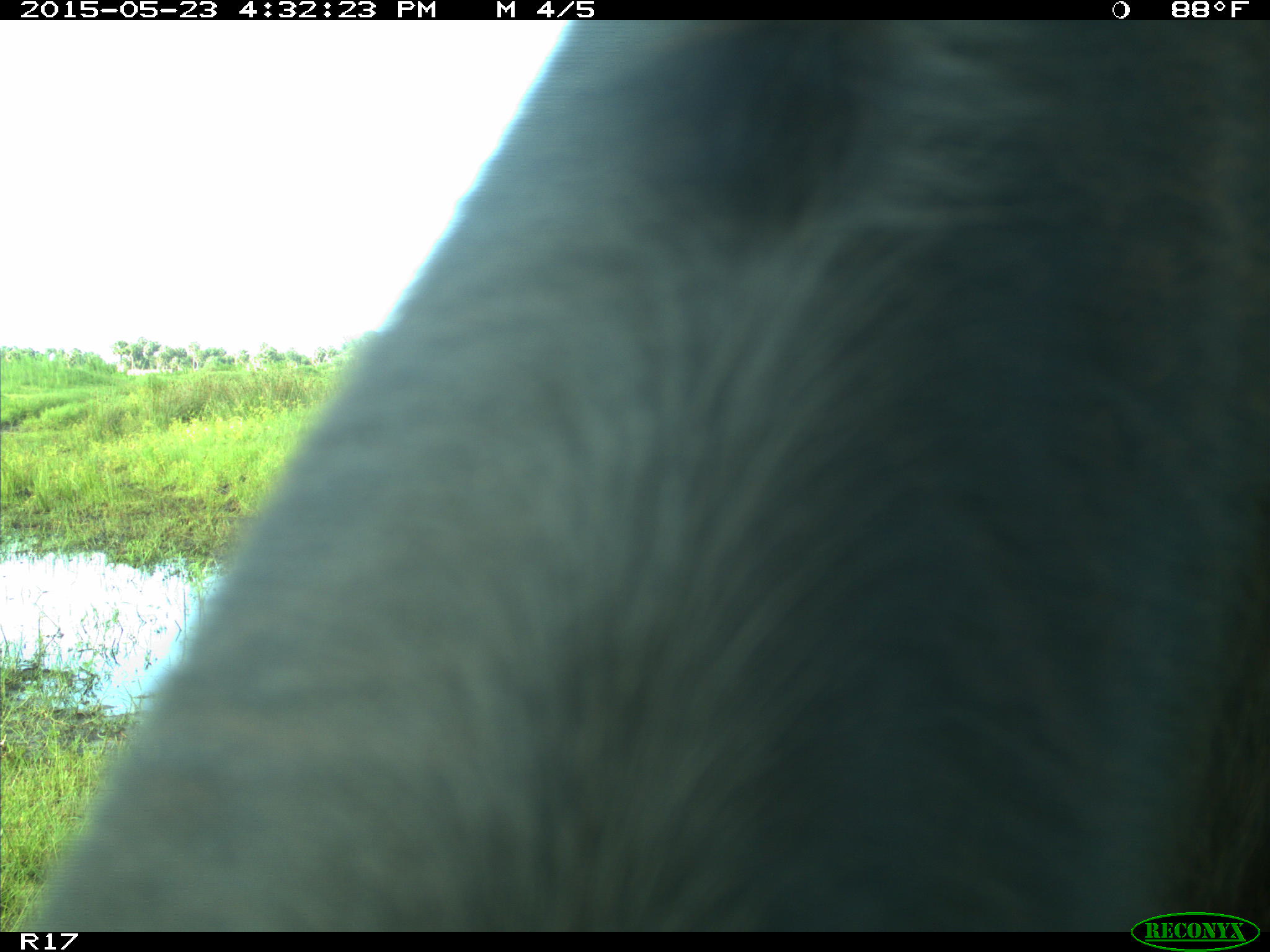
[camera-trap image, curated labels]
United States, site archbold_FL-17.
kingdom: Animalia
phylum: Chordata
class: Mammalia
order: Artiodactyla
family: Bovidae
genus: Bos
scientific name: Bos taurus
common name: domestic cow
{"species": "Bos taurus (domestic cow)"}